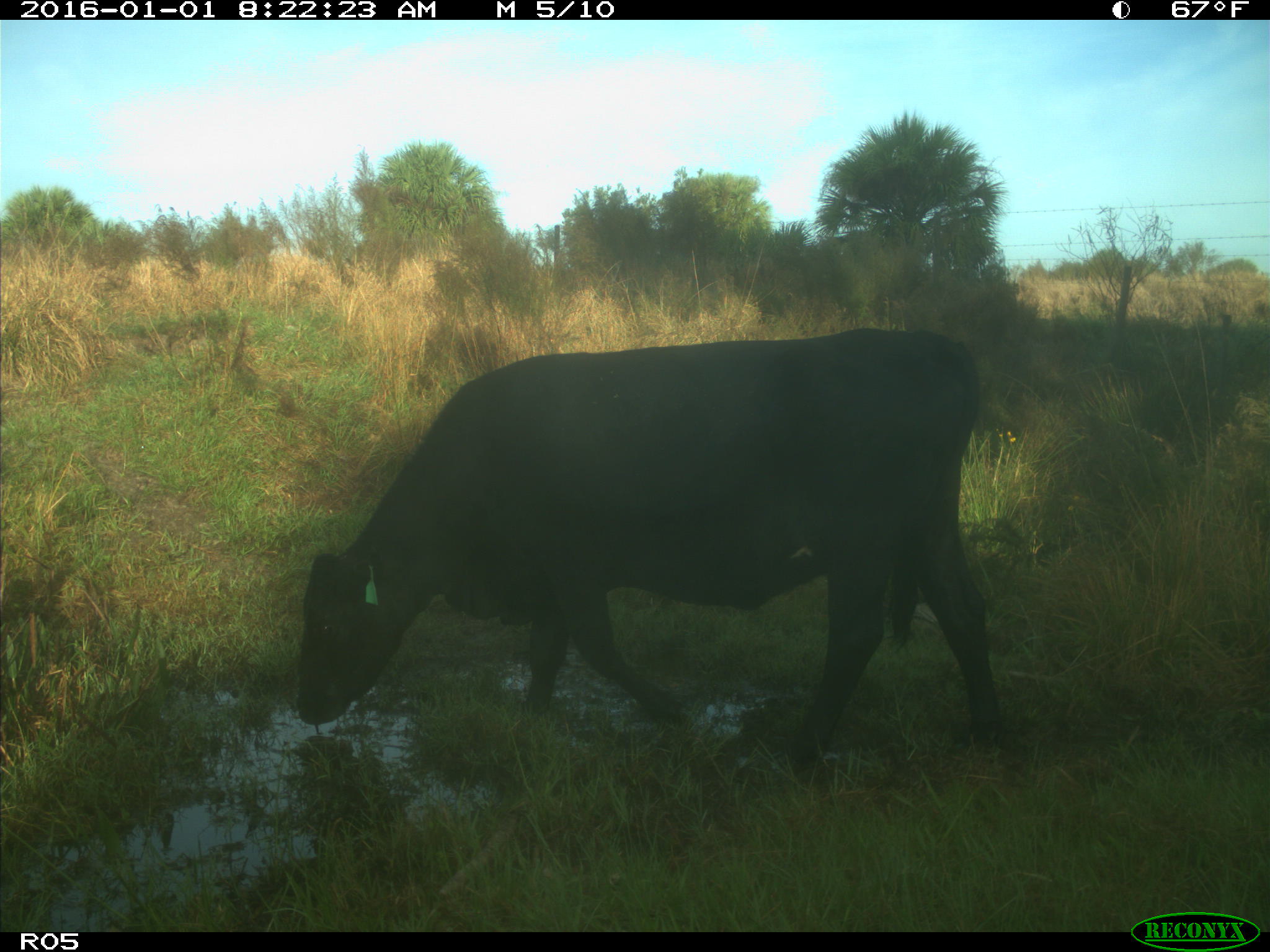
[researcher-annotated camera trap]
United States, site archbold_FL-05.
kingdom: Animalia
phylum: Chordata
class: Mammalia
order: Artiodactyla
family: Bovidae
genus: Bos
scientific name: Bos taurus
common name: domestic cow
Bos taurus (domestic cow).